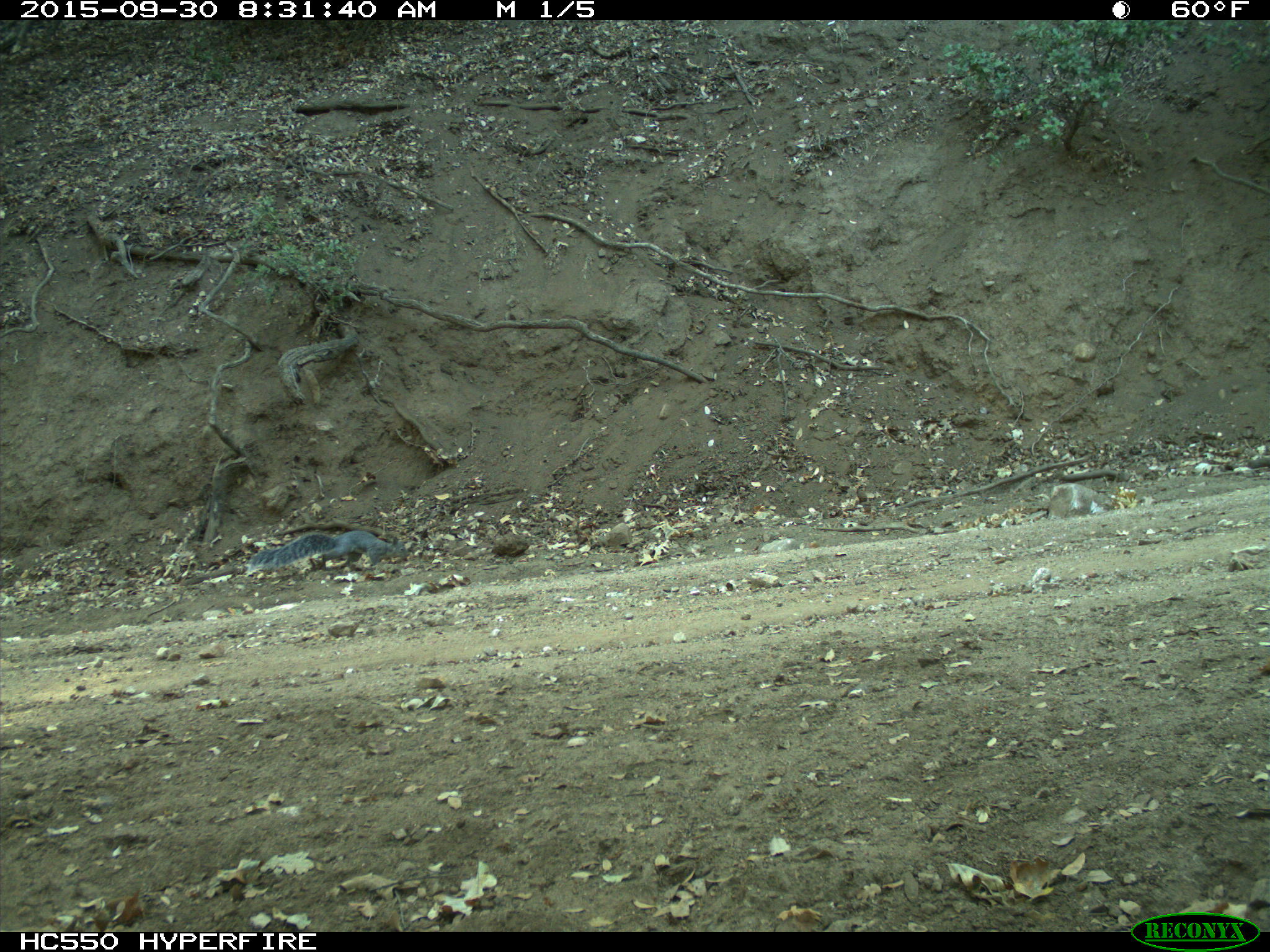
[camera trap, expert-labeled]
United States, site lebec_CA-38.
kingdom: Animalia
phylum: Chordata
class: Mammalia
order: Rodentia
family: Sciuridae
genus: Sciurus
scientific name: Sciurus carolinensis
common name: eastern gray squirrel